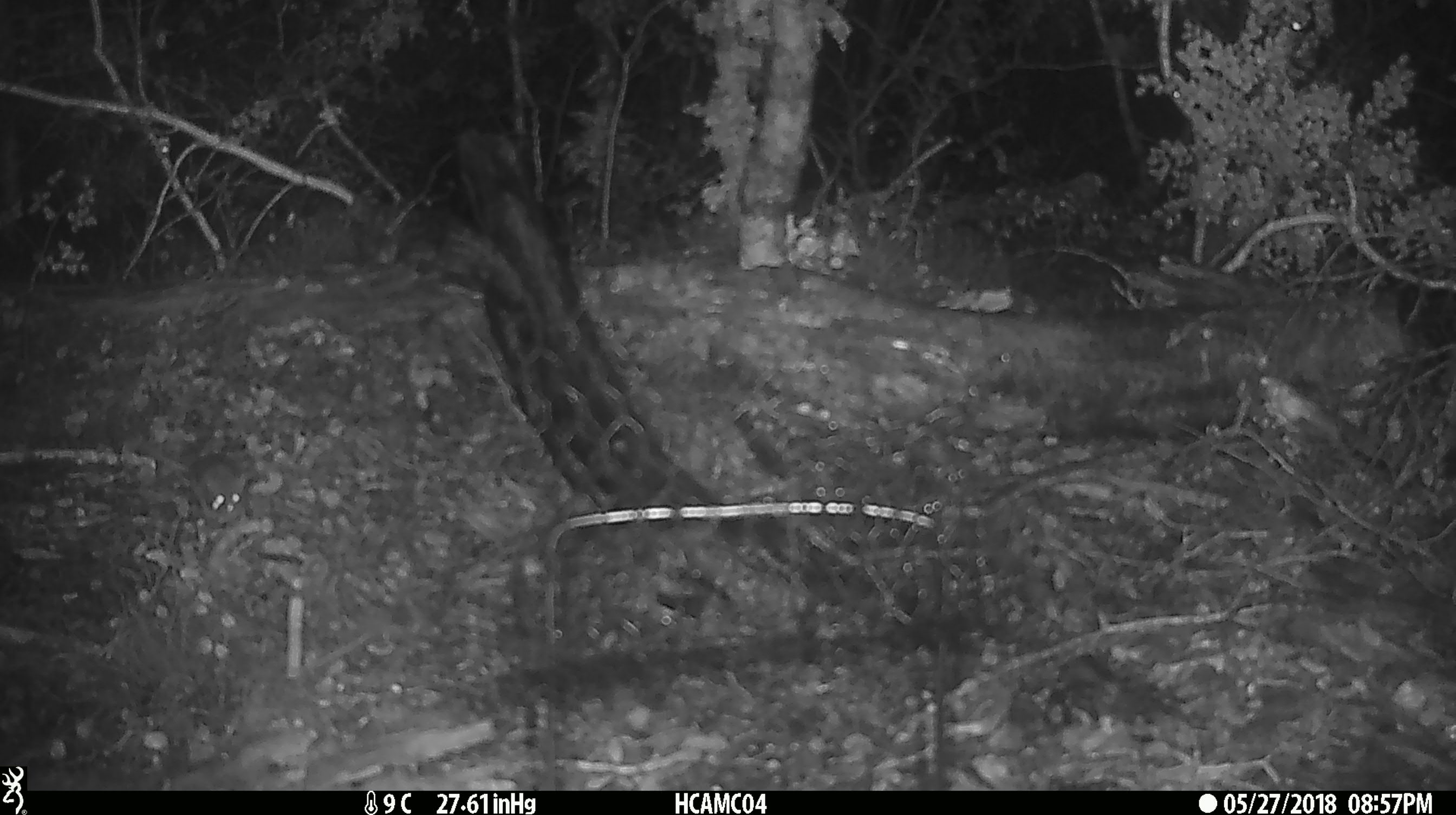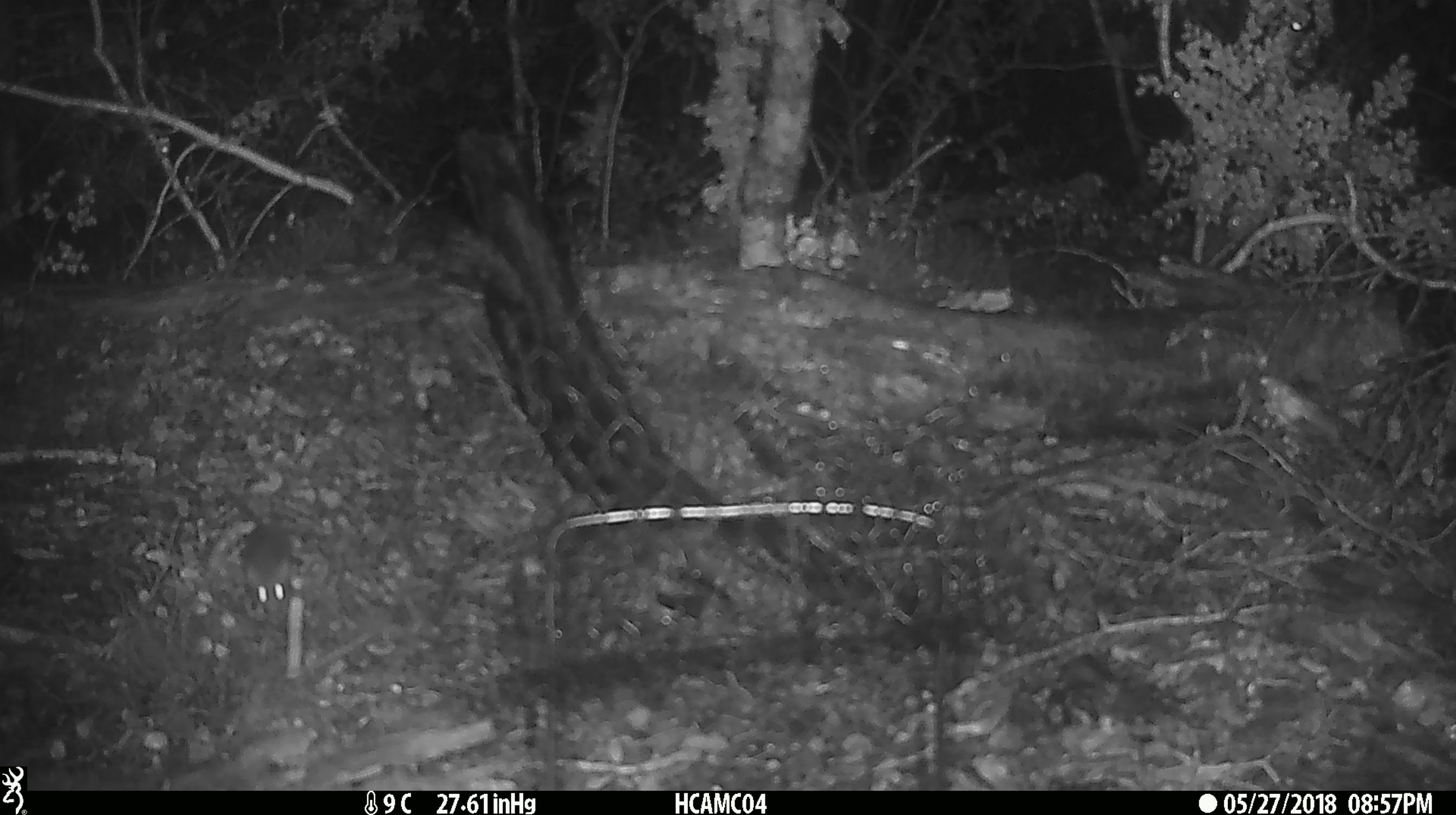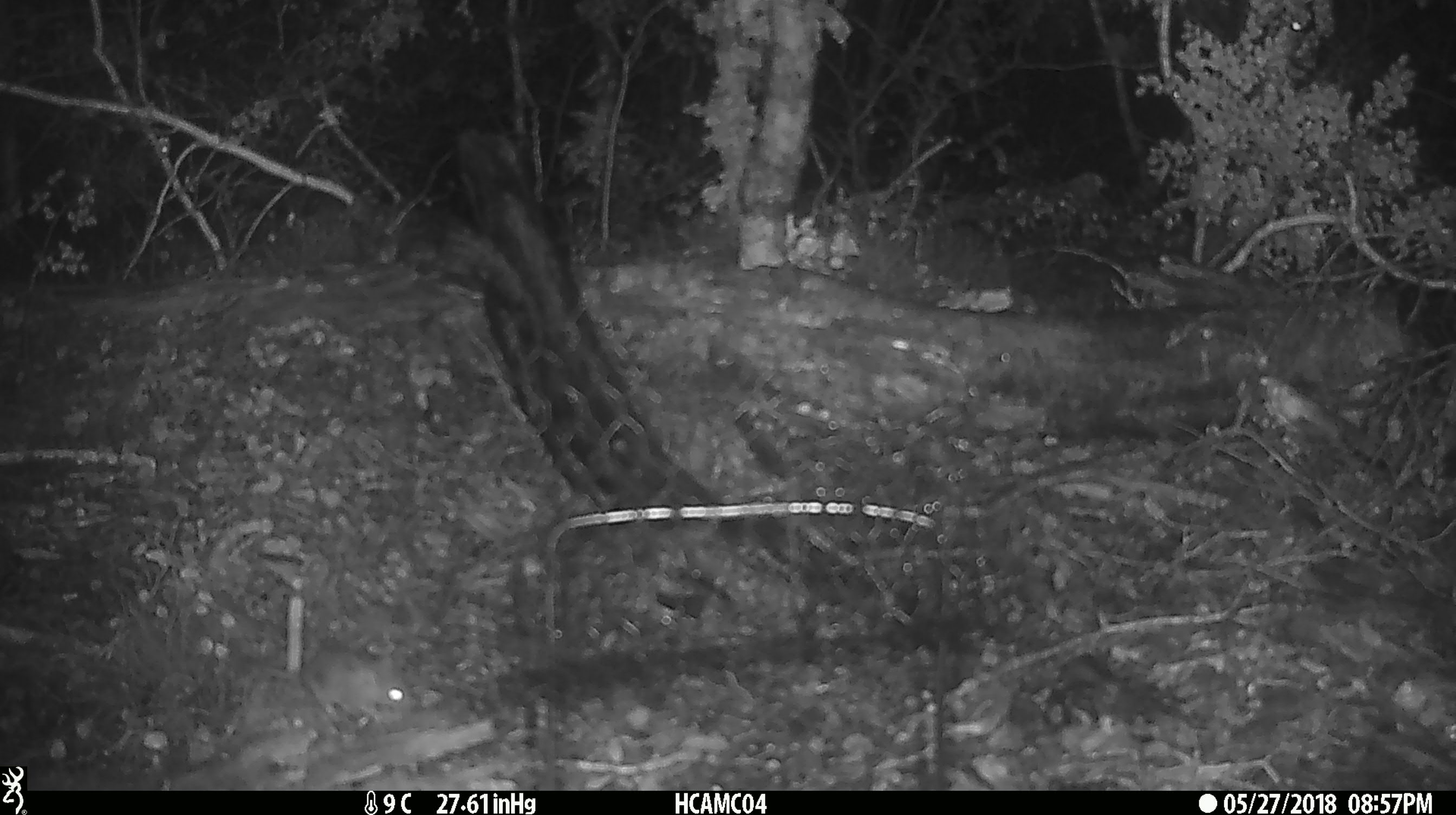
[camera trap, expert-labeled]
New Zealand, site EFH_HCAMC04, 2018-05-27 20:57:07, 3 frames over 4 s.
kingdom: Animalia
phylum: Chordata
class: Mammalia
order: Rodentia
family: Muridae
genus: Mus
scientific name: Mus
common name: mouse